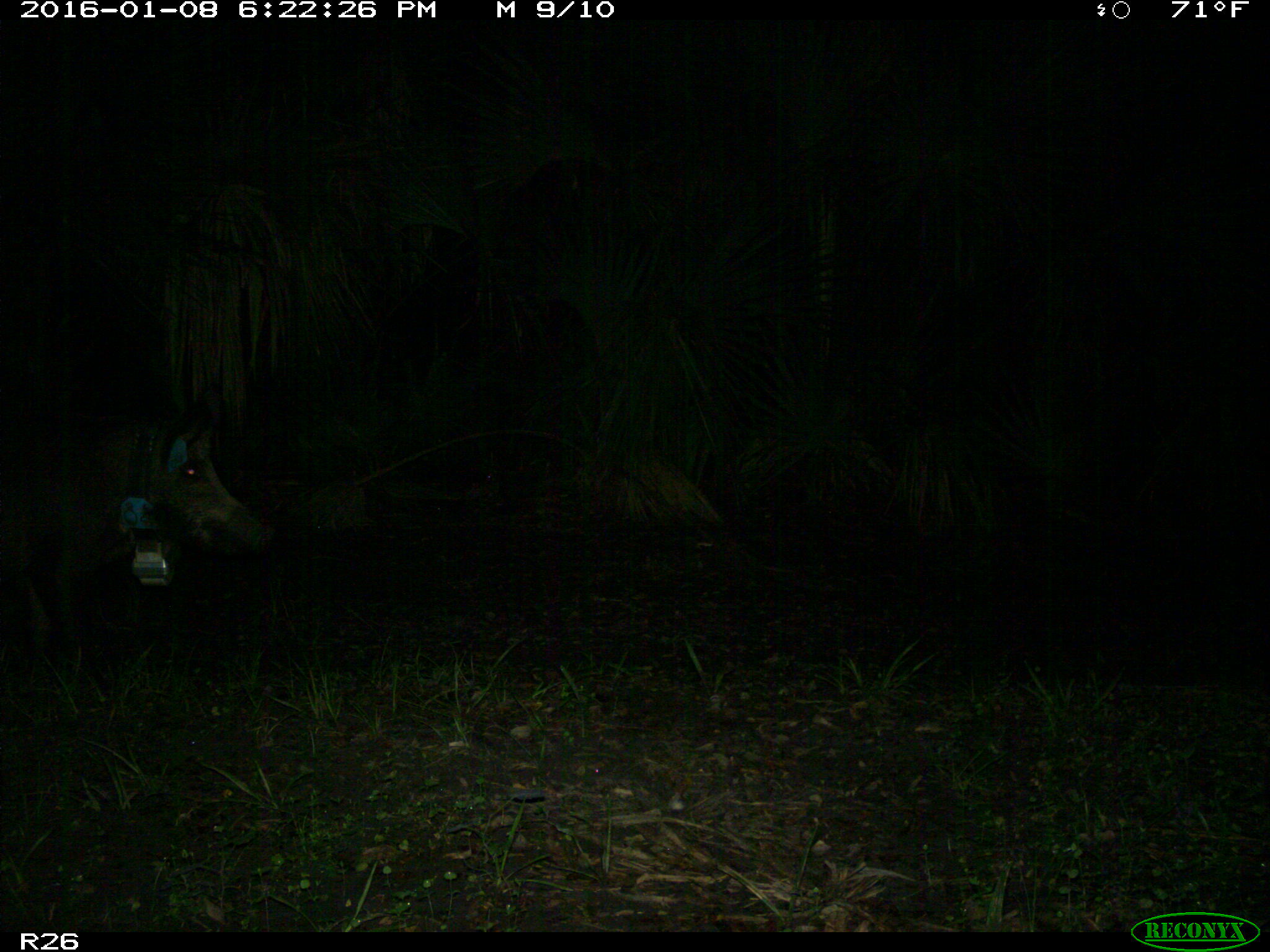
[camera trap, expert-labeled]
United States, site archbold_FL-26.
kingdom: Animalia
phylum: Chordata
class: Mammalia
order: Artiodactyla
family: Suidae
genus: Sus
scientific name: Sus scrofa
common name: wild boar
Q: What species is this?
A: Sus scrofa (wild boar).